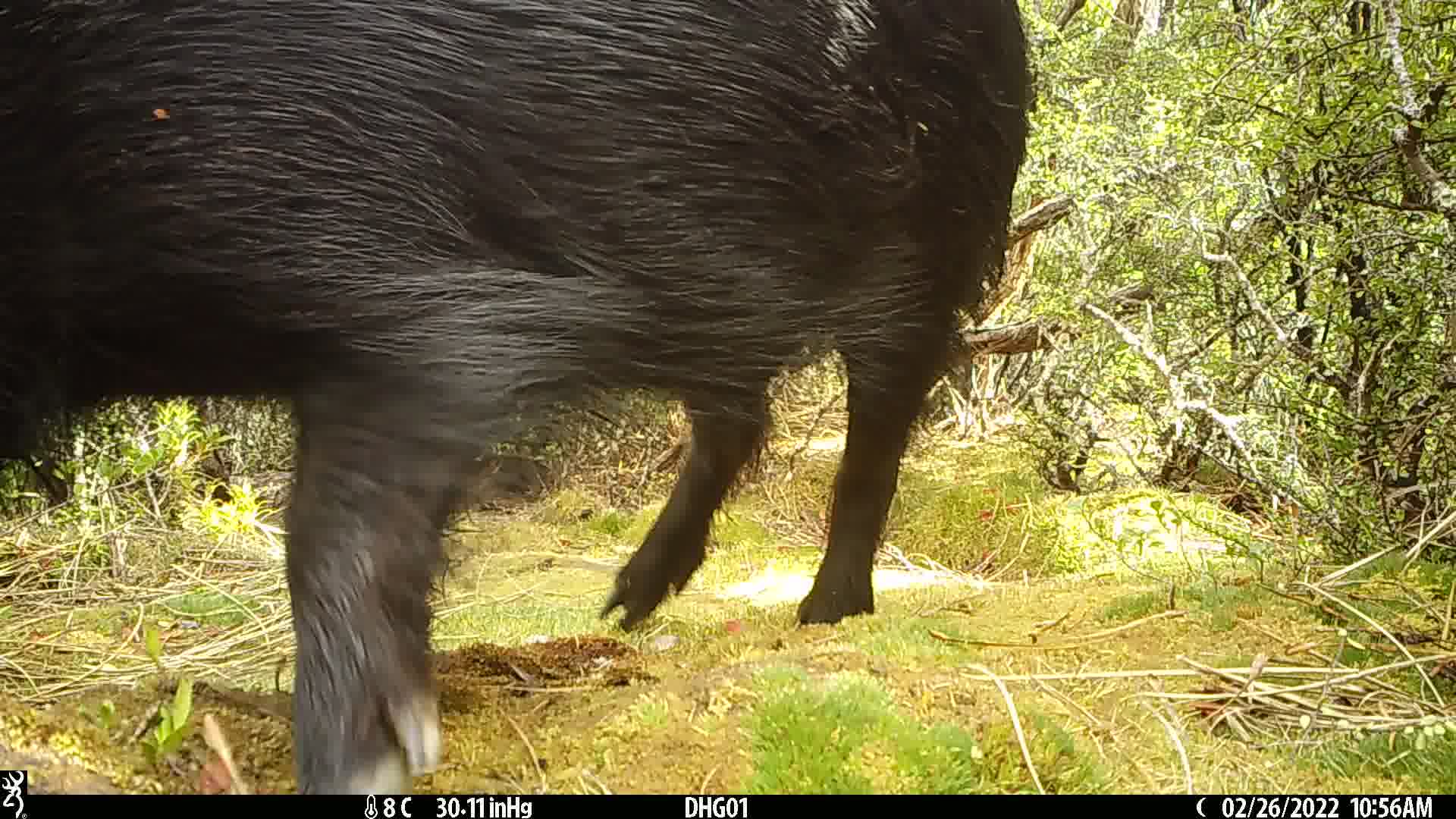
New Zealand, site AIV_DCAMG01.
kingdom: Animalia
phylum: Chordata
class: Mammalia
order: Artiodactyla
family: Suidae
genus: Sus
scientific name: Sus scrofa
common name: pig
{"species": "pig (Sus scrofa)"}